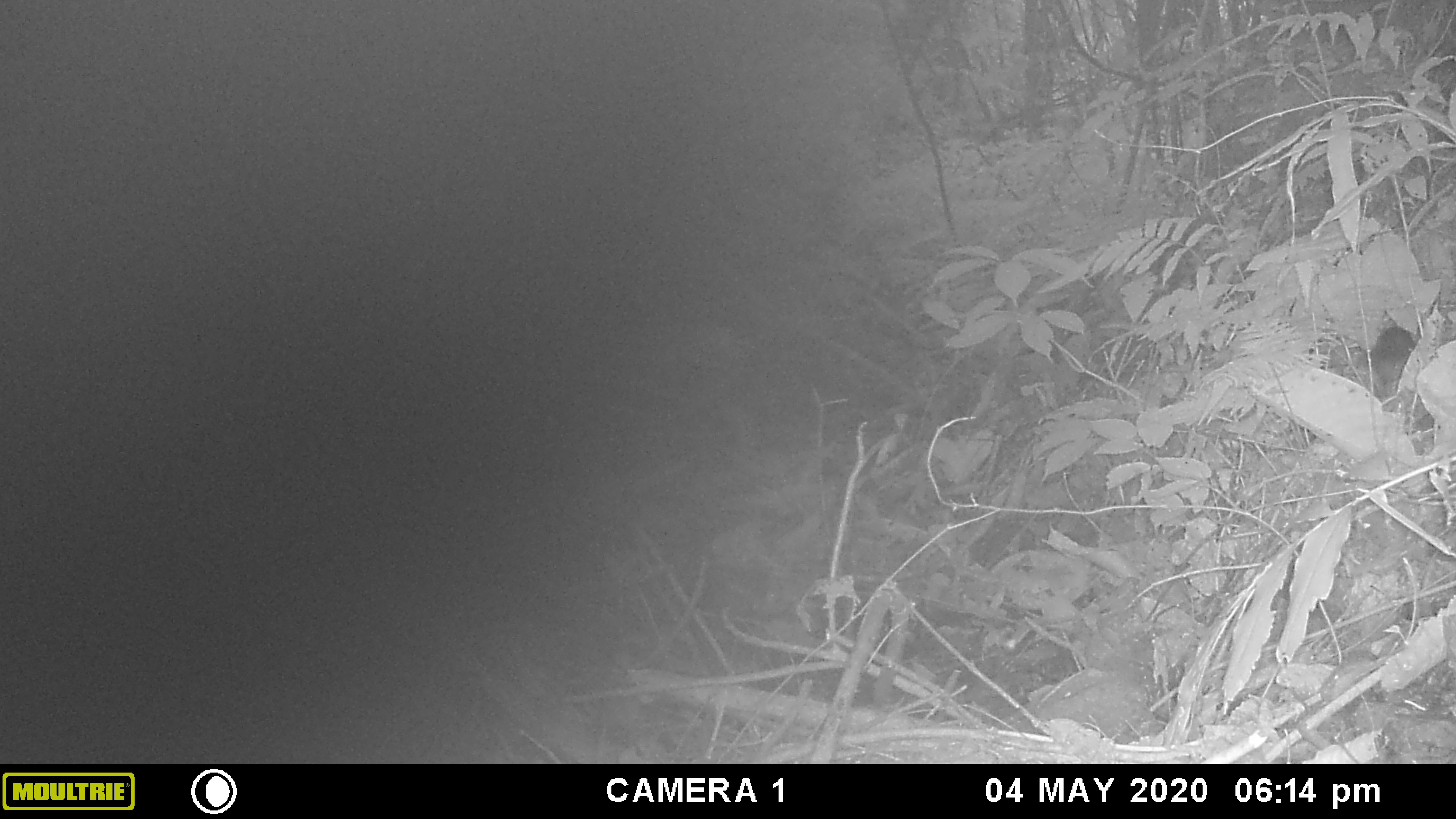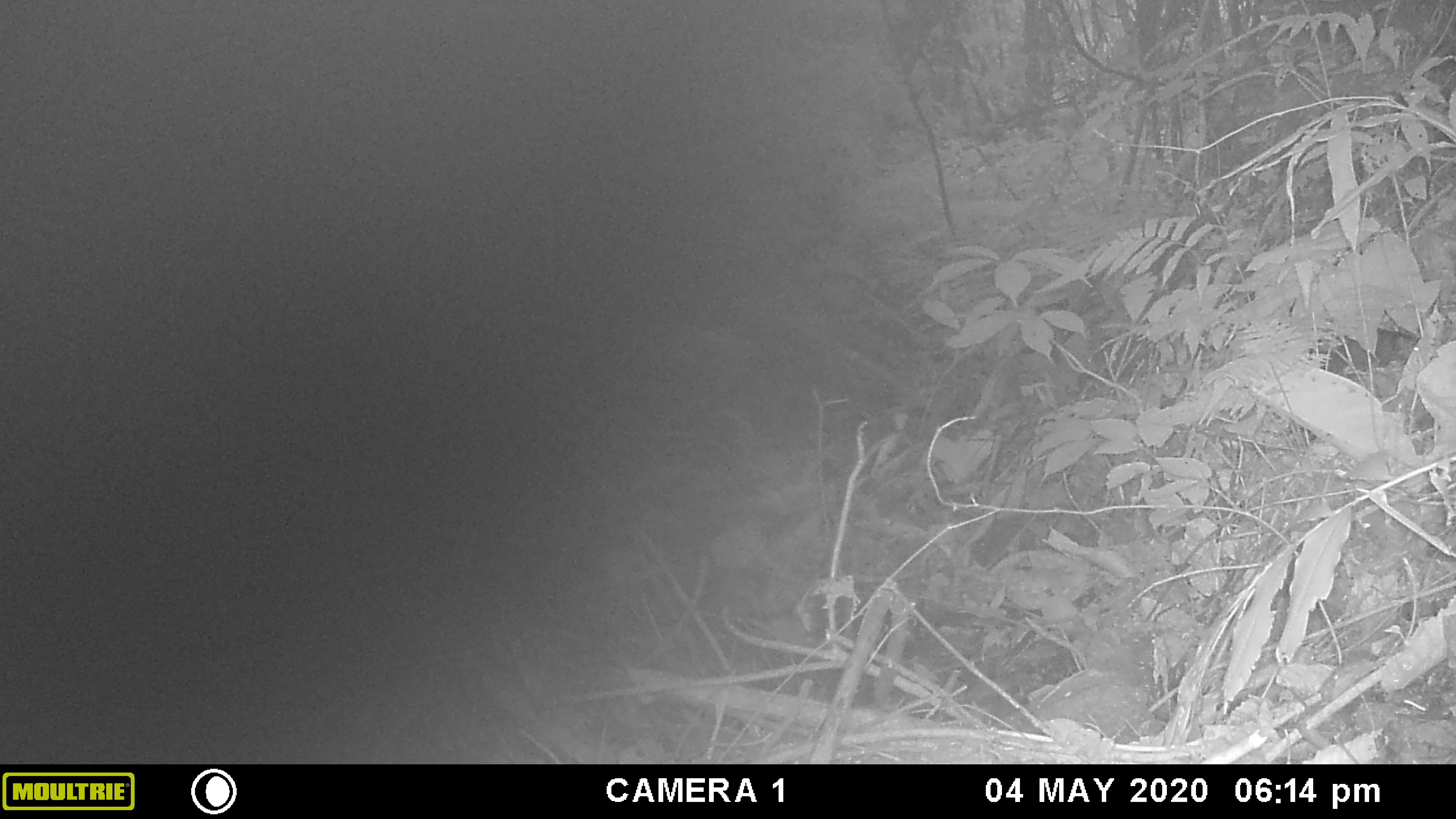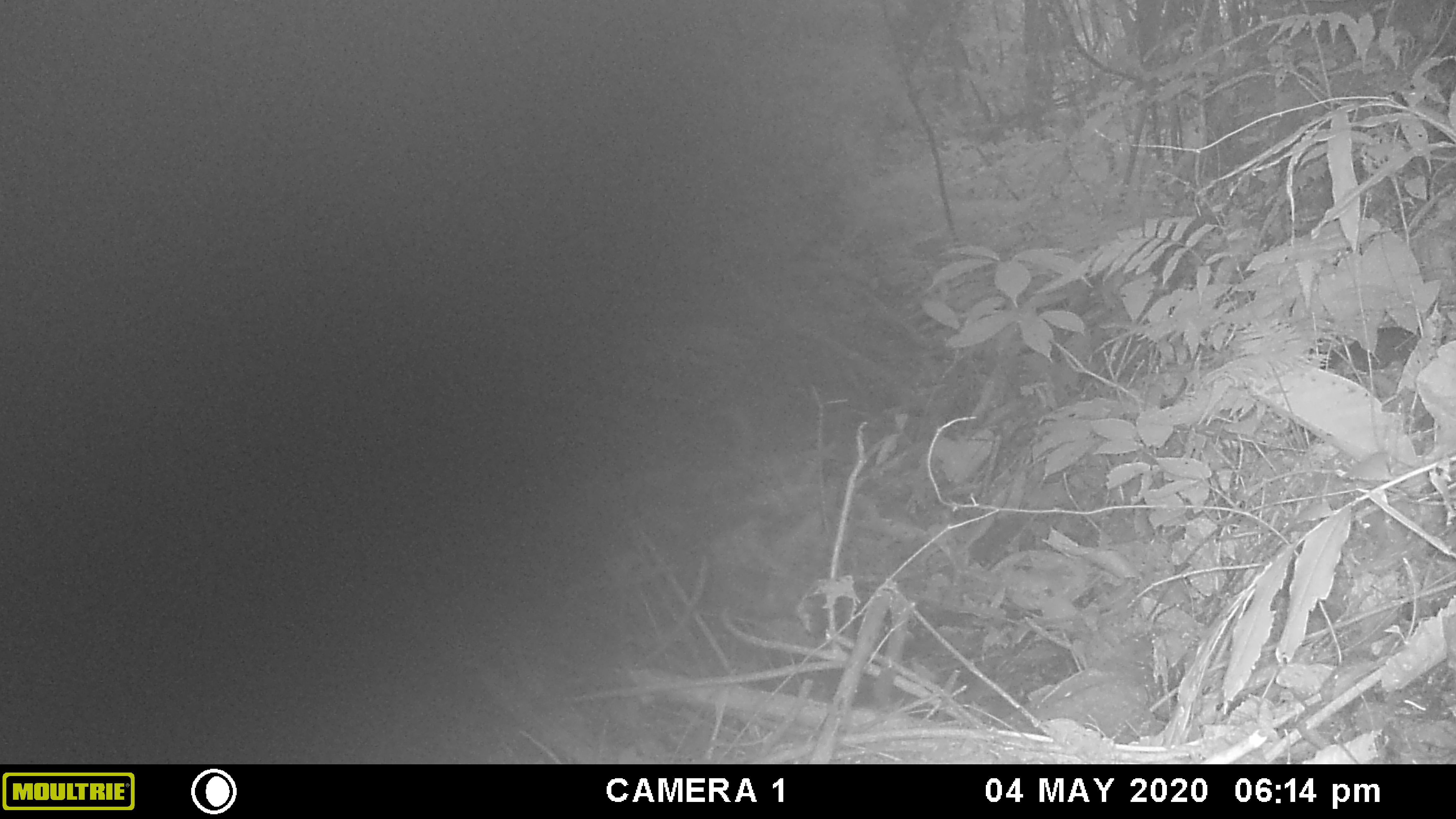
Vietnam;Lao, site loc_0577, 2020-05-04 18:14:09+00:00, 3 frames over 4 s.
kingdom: Animalia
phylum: Chordata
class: Mammalia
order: Rodentia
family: Sciuridae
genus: Sciurus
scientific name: Sciurus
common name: squirrel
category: unidentified squirrel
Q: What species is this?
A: Unidentified squirrel (squirrel) (Sciurus).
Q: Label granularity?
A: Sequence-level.